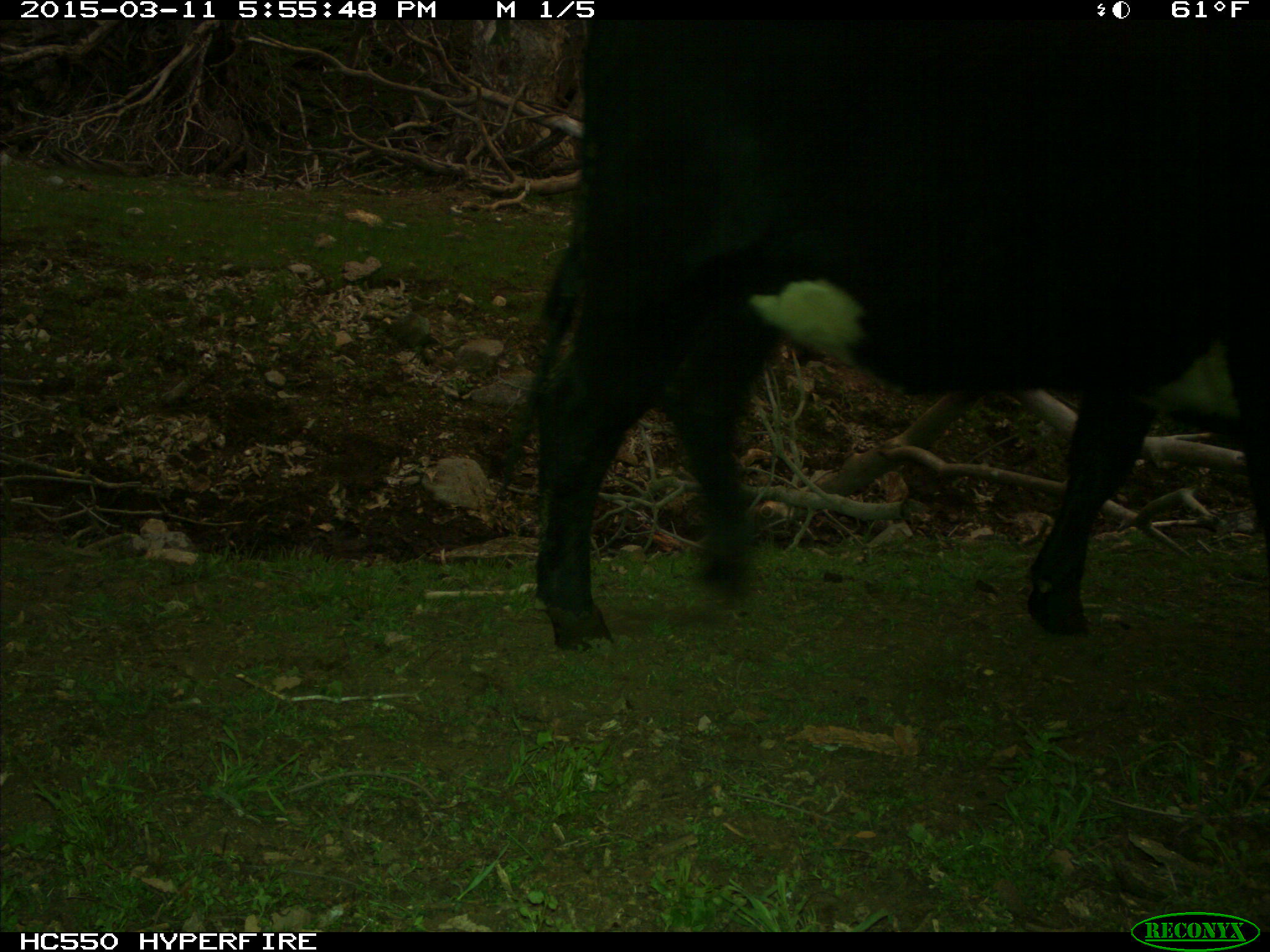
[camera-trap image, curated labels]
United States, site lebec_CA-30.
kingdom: Animalia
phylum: Chordata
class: Mammalia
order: Artiodactyla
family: Bovidae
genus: Bos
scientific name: Bos taurus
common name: domestic cow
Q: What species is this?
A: Bos taurus (domestic cow).